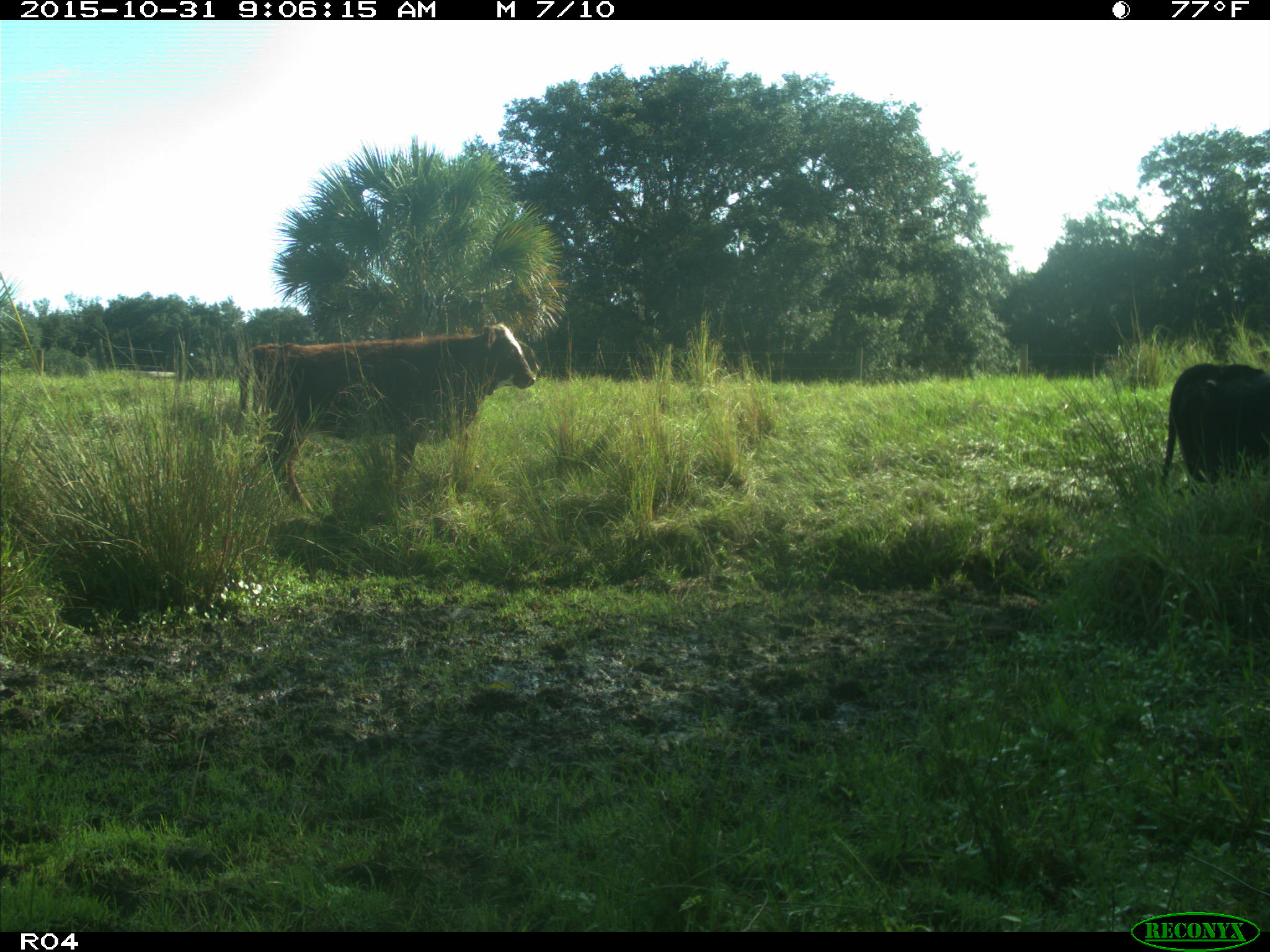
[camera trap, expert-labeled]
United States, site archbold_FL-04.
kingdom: Animalia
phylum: Chordata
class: Mammalia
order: Artiodactyla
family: Bovidae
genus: Bos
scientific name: Bos taurus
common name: domestic cow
Bos taurus (domestic cow).